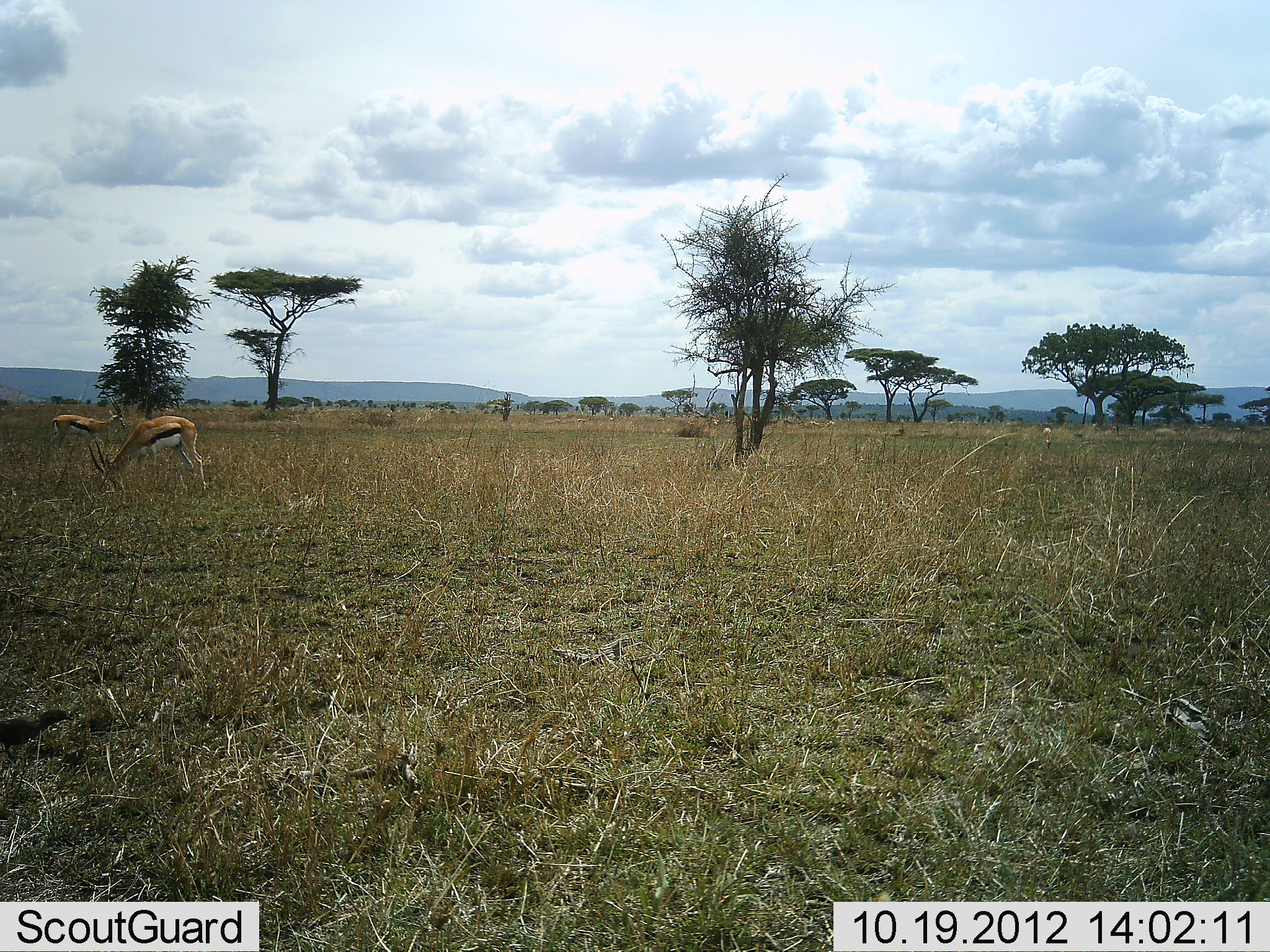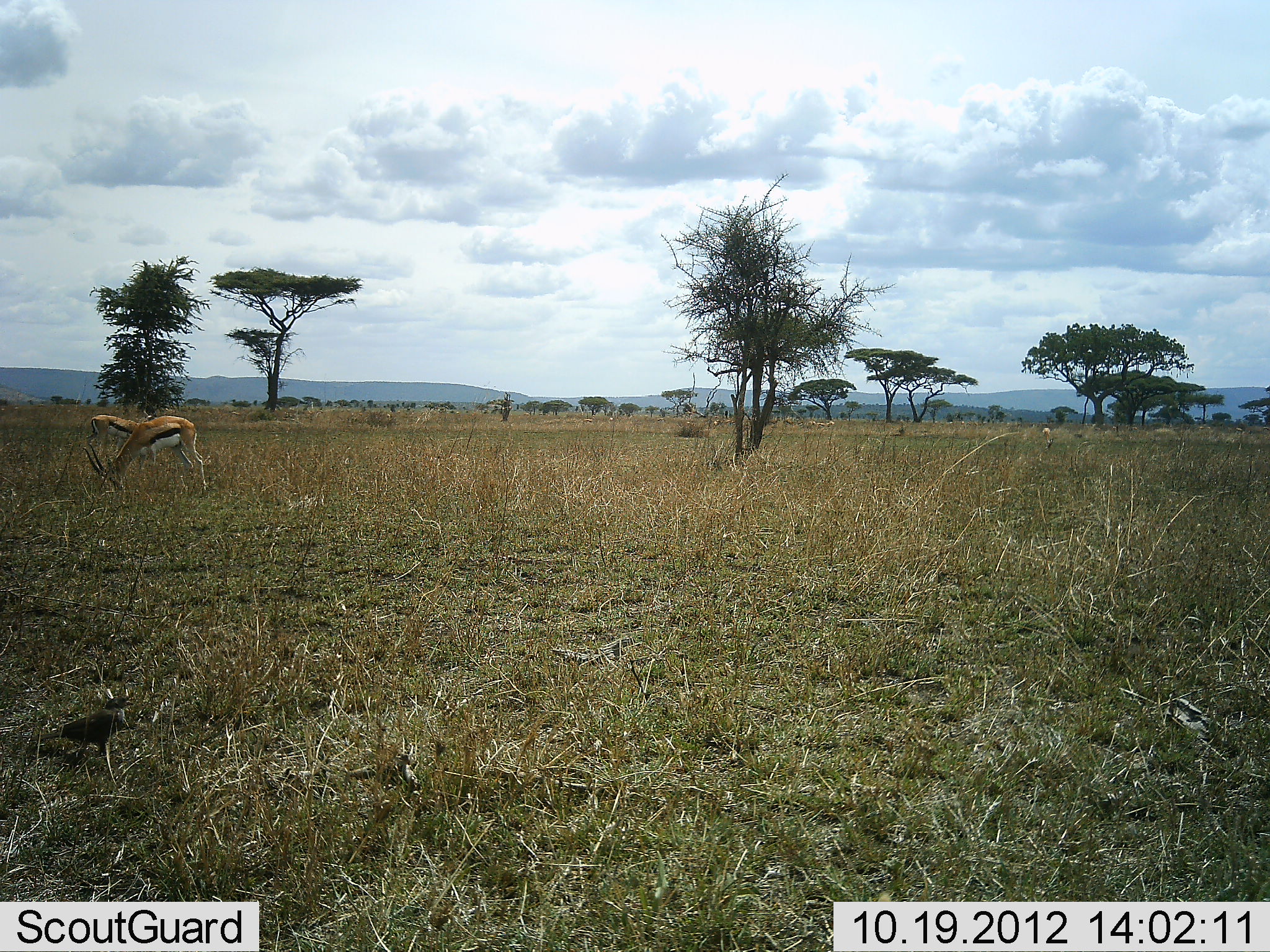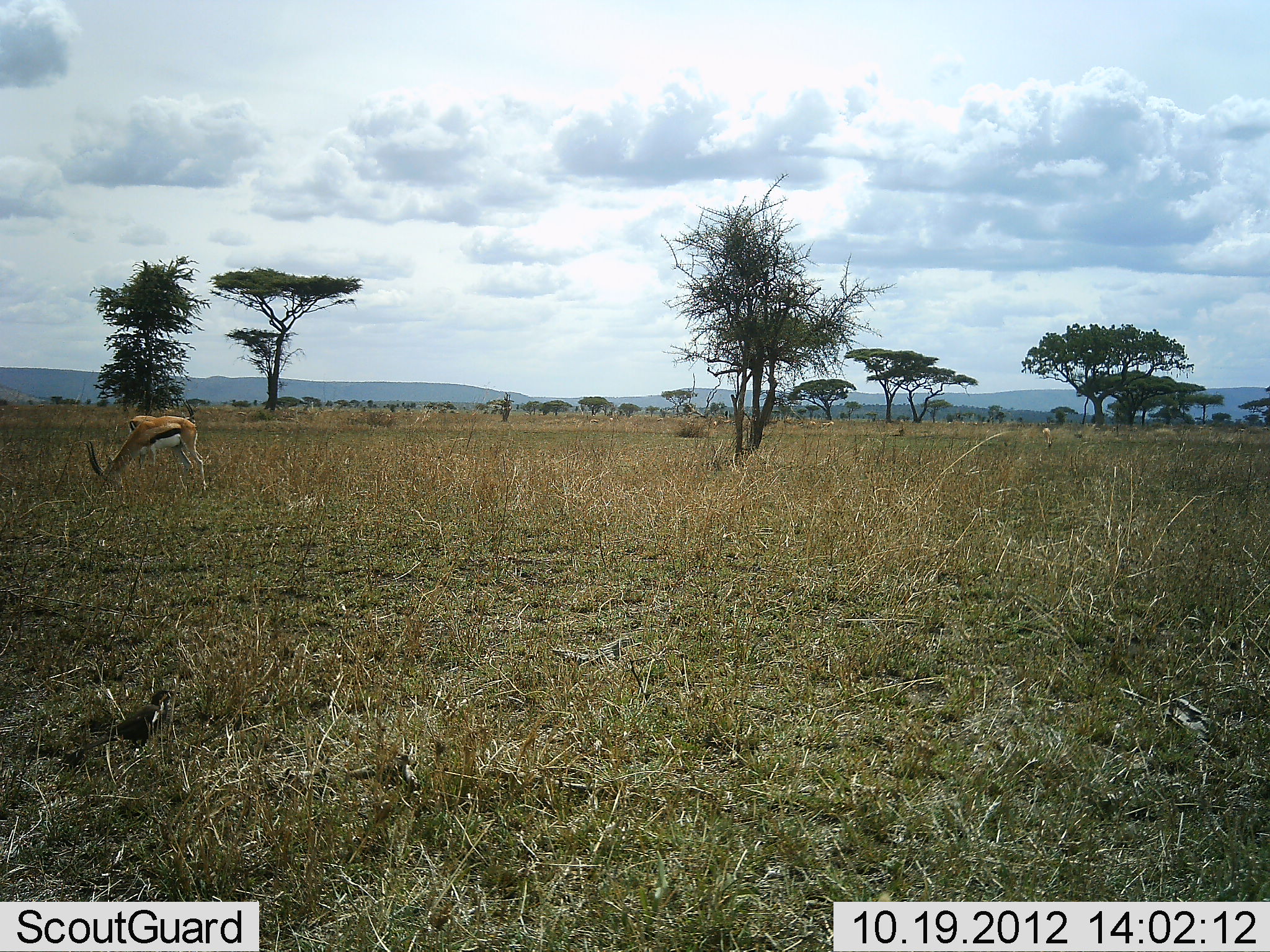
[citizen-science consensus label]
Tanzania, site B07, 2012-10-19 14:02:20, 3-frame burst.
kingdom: Animalia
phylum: Chordata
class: Mammalia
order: Artiodactyla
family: Bovidae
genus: Eudorcas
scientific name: Eudorcas thomsonii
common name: thomson's gazelle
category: gazellethomsons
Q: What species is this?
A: Gazellethomsons (thomson's gazelle) (Eudorcas thomsonii).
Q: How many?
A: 2.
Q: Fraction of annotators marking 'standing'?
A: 21%.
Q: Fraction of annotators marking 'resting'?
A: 0%.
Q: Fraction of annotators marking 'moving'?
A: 50%.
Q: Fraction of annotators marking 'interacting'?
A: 0%.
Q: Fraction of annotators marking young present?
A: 0%.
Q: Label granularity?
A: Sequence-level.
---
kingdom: Animalia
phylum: Chordata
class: Aves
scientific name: Aves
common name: bird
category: otherbird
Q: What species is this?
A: Otherbird (bird) (Aves).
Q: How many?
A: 1.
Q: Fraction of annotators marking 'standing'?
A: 0%.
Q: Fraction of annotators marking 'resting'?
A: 0%.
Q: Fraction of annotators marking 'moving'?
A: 100%.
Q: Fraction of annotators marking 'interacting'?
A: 0%.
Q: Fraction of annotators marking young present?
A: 0%.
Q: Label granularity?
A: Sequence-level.